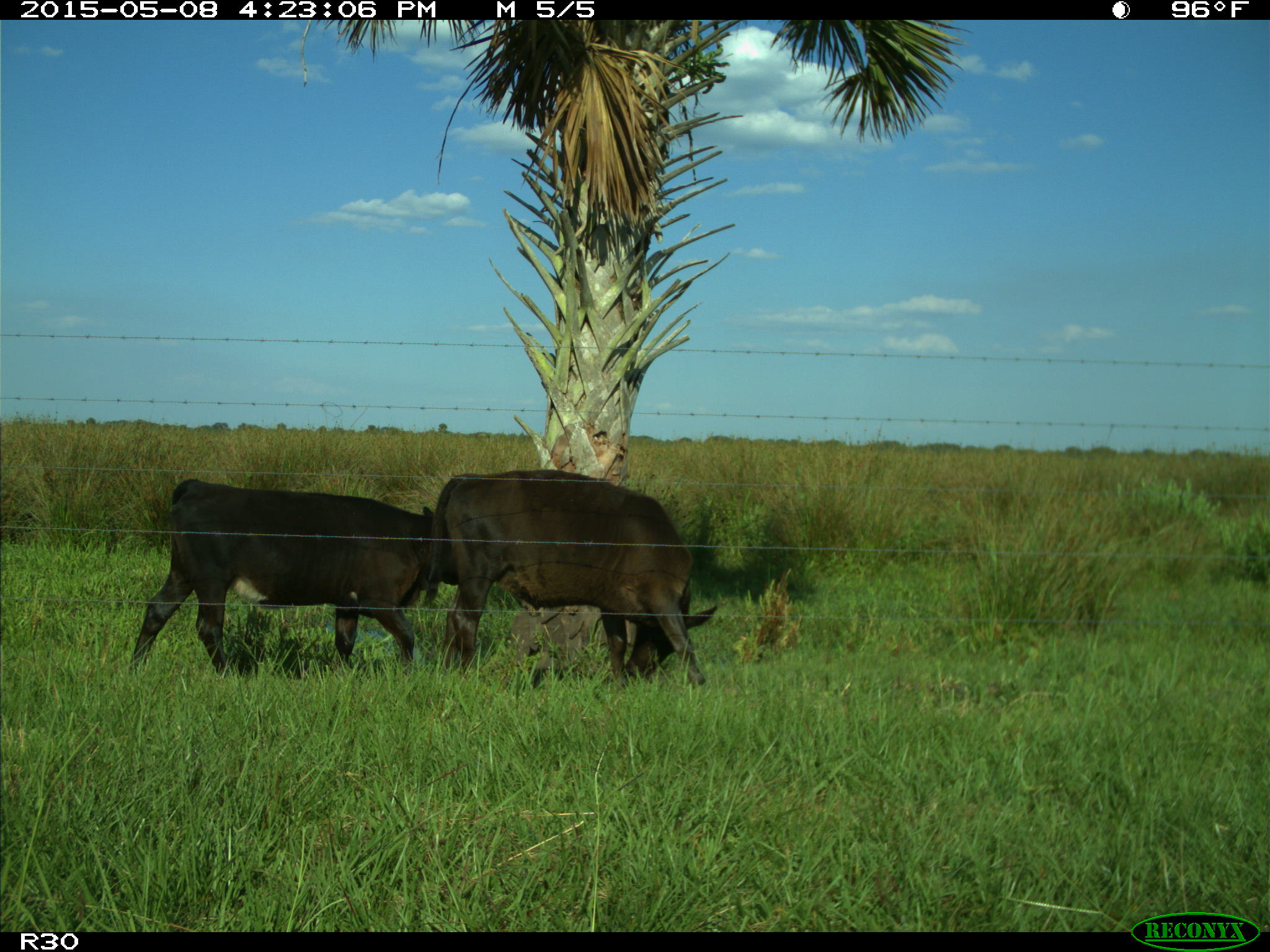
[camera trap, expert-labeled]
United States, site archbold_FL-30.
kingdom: Animalia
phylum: Chordata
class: Mammalia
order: Artiodactyla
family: Bovidae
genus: Bos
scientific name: Bos taurus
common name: domestic cow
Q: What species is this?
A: Bos taurus (domestic cow).